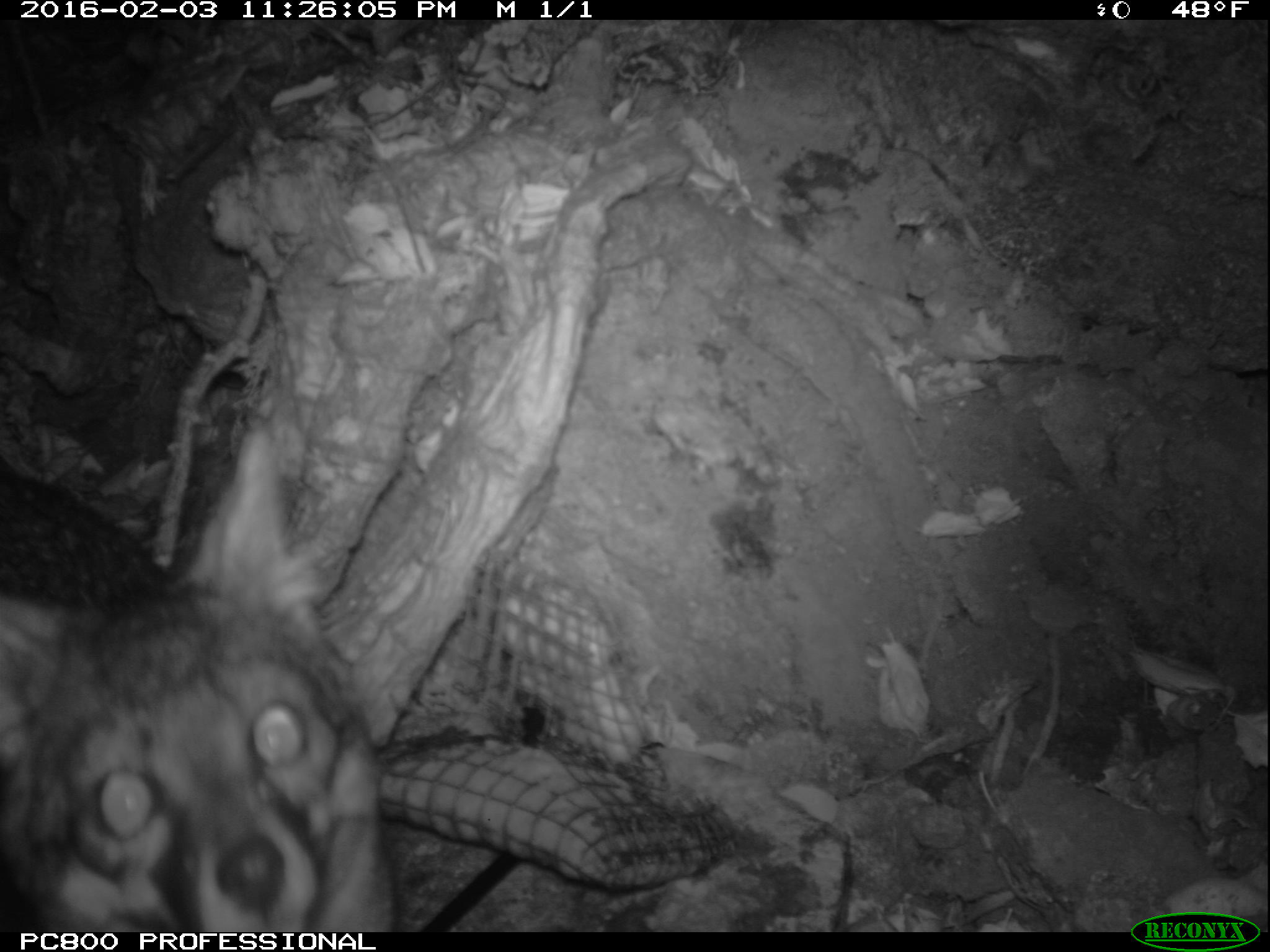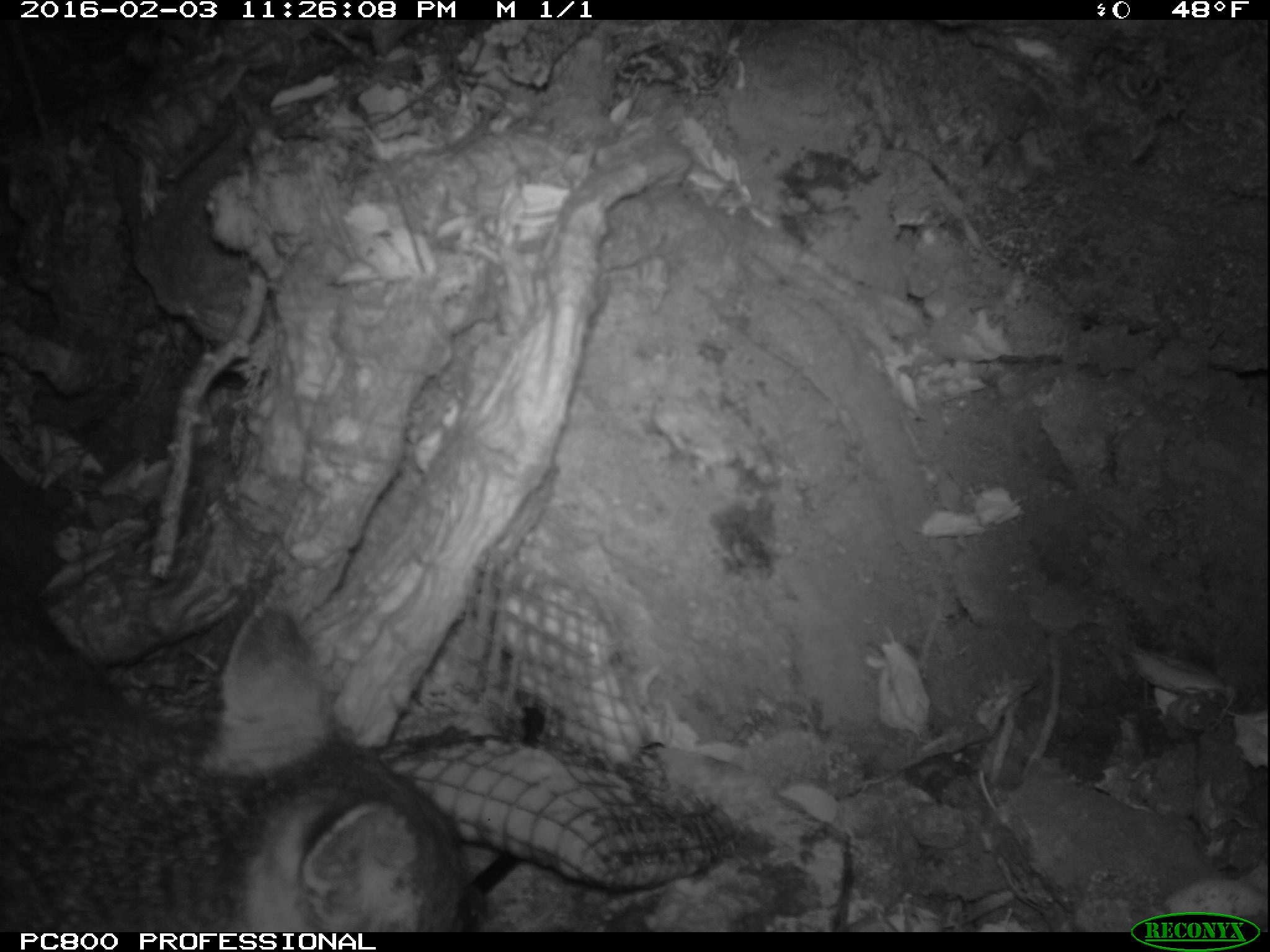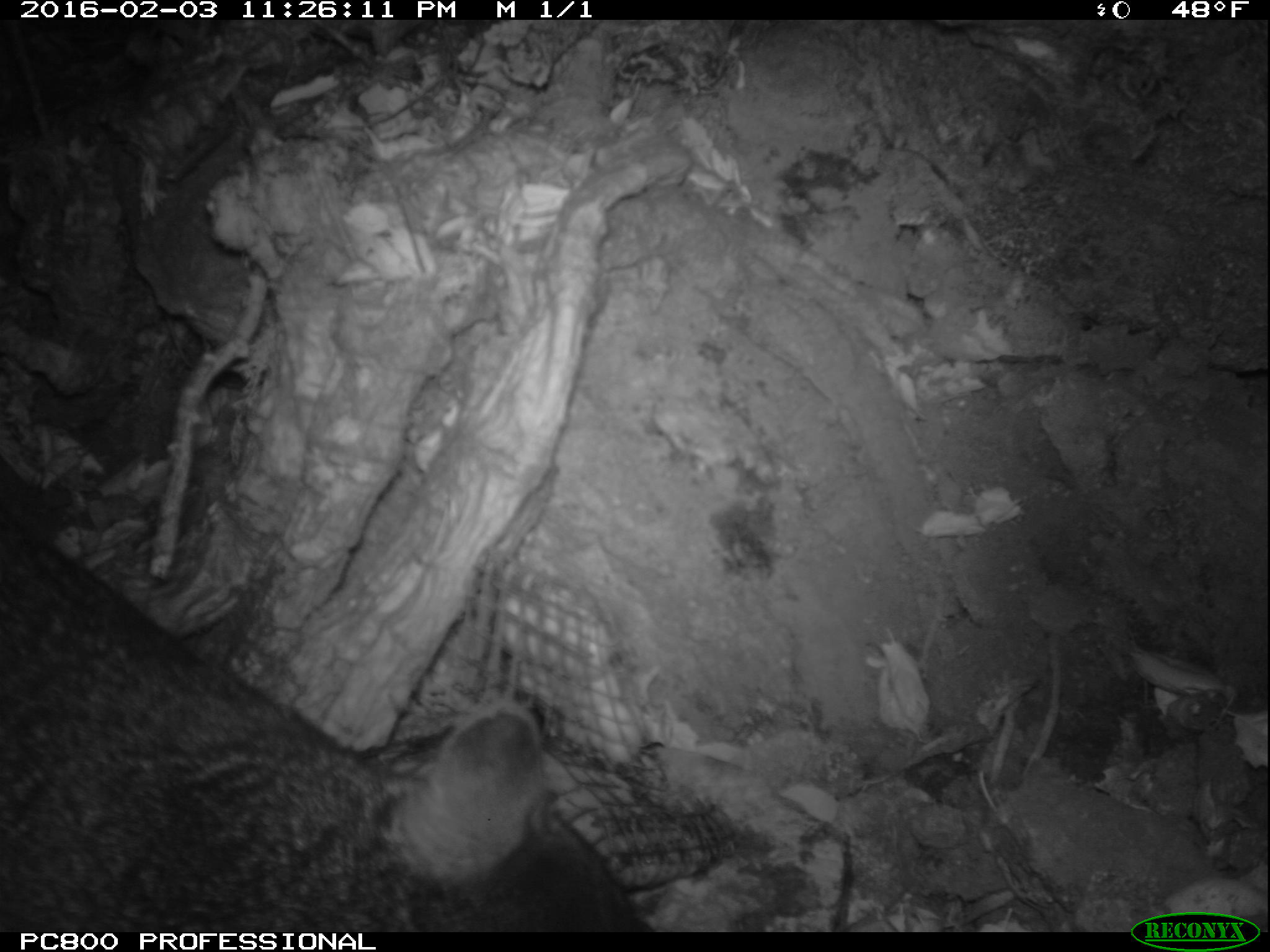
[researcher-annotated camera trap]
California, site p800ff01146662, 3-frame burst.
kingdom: Animalia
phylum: Chordata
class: Mammalia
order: Carnivora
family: Canidae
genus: Urocyon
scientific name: Urocyon littoralis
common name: island fox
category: fox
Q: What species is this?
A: Fox (island fox) (Urocyon littoralis).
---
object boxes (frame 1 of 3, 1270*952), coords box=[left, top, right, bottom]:
fox: box=[0, 450, 399, 932]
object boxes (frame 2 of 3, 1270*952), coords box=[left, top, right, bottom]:
fox: box=[0, 556, 476, 932]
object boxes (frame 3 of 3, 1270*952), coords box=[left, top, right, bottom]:
fox: box=[0, 491, 650, 928]